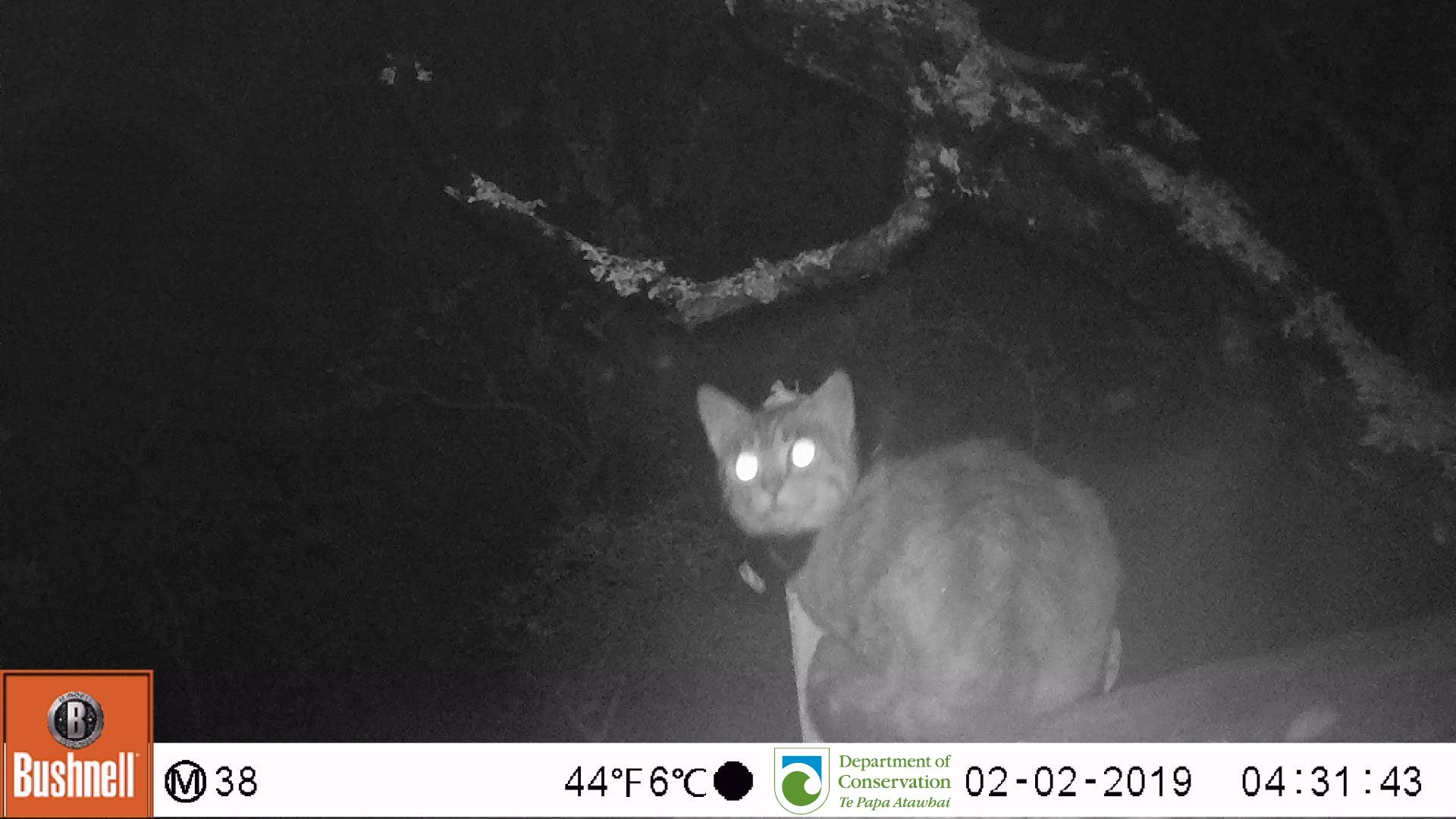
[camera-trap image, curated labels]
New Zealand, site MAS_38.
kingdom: Animalia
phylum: Chordata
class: Mammalia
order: Carnivora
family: Felidae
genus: Felis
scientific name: Felis catus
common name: domestic cat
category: cat